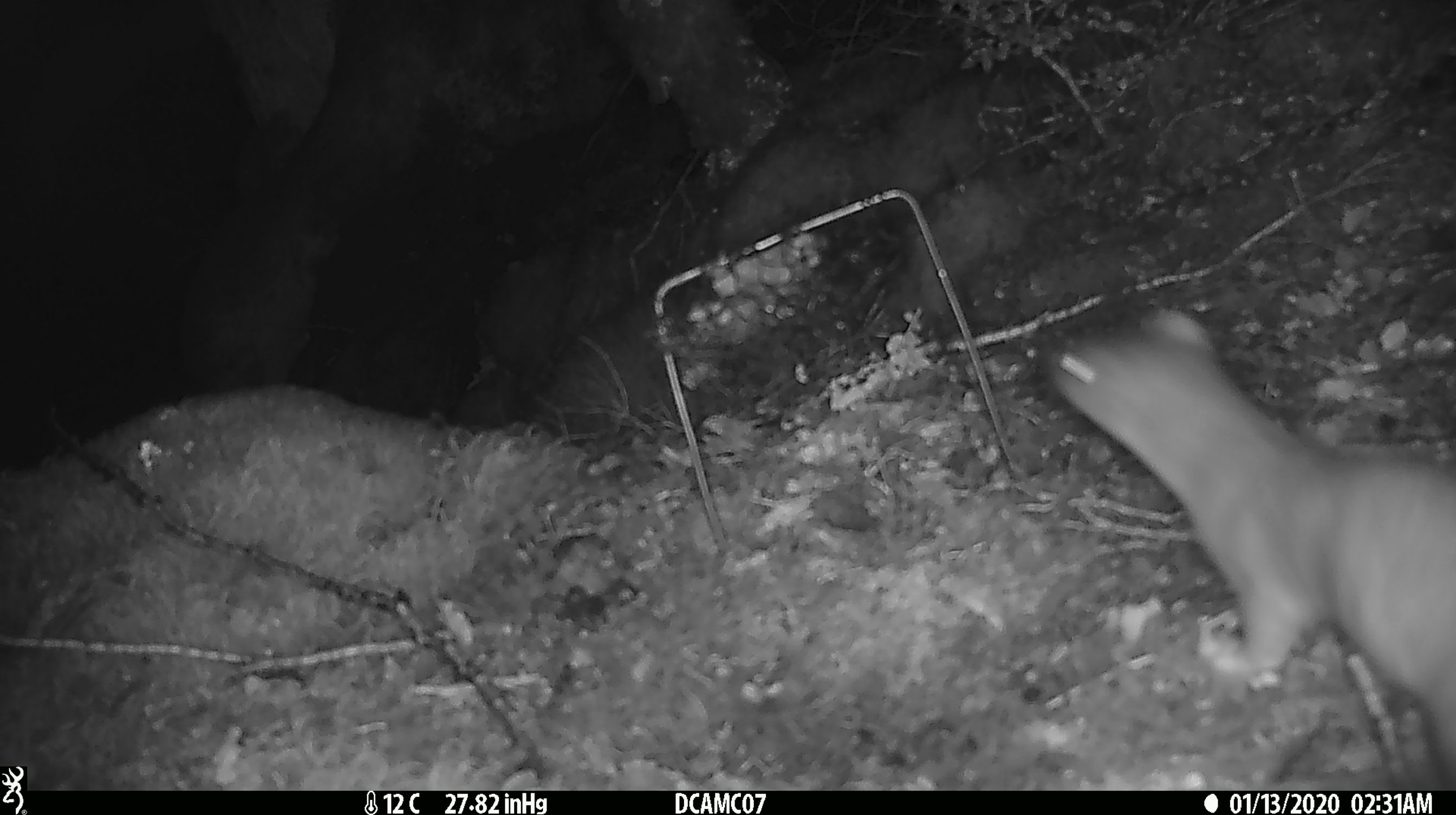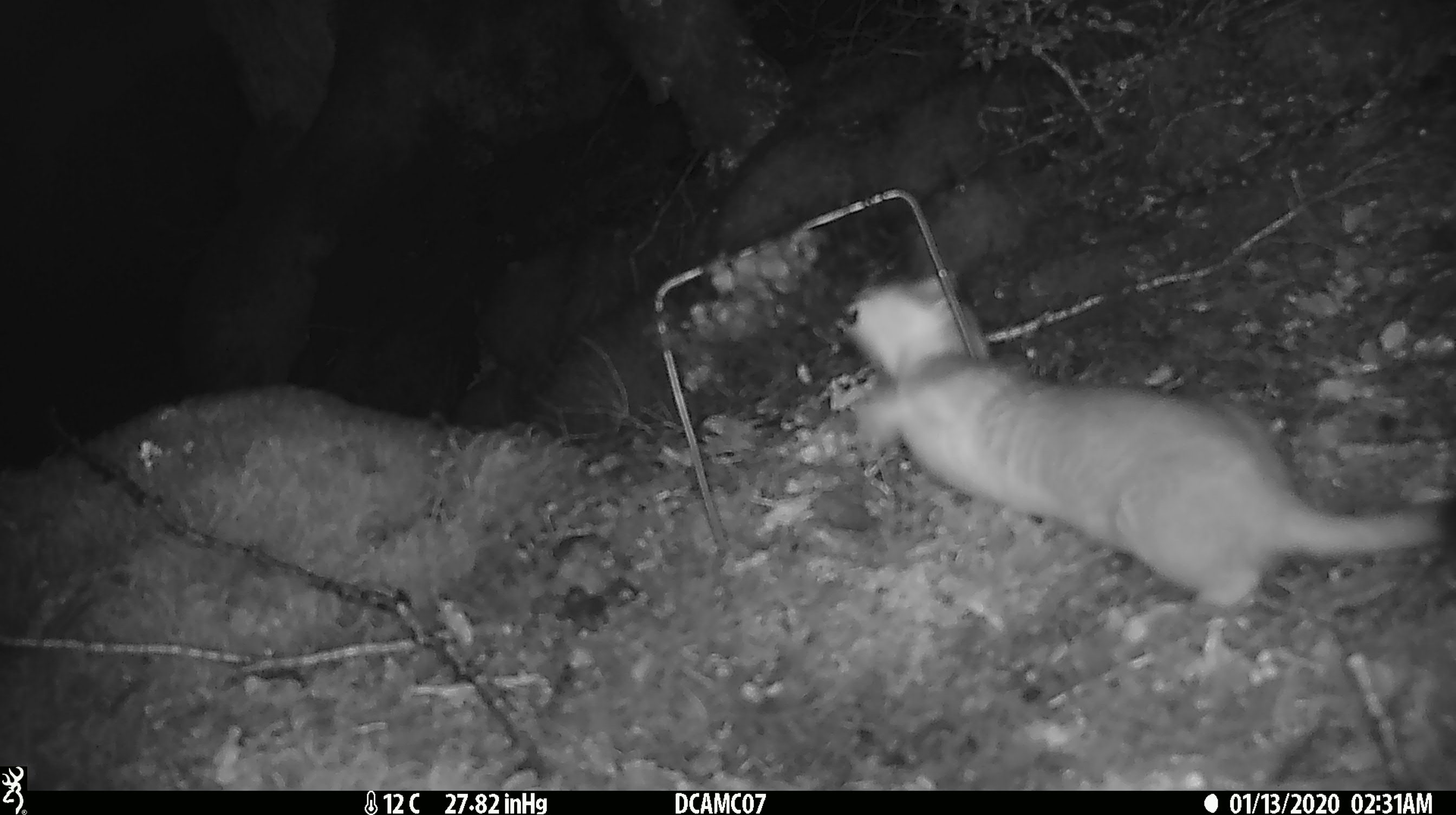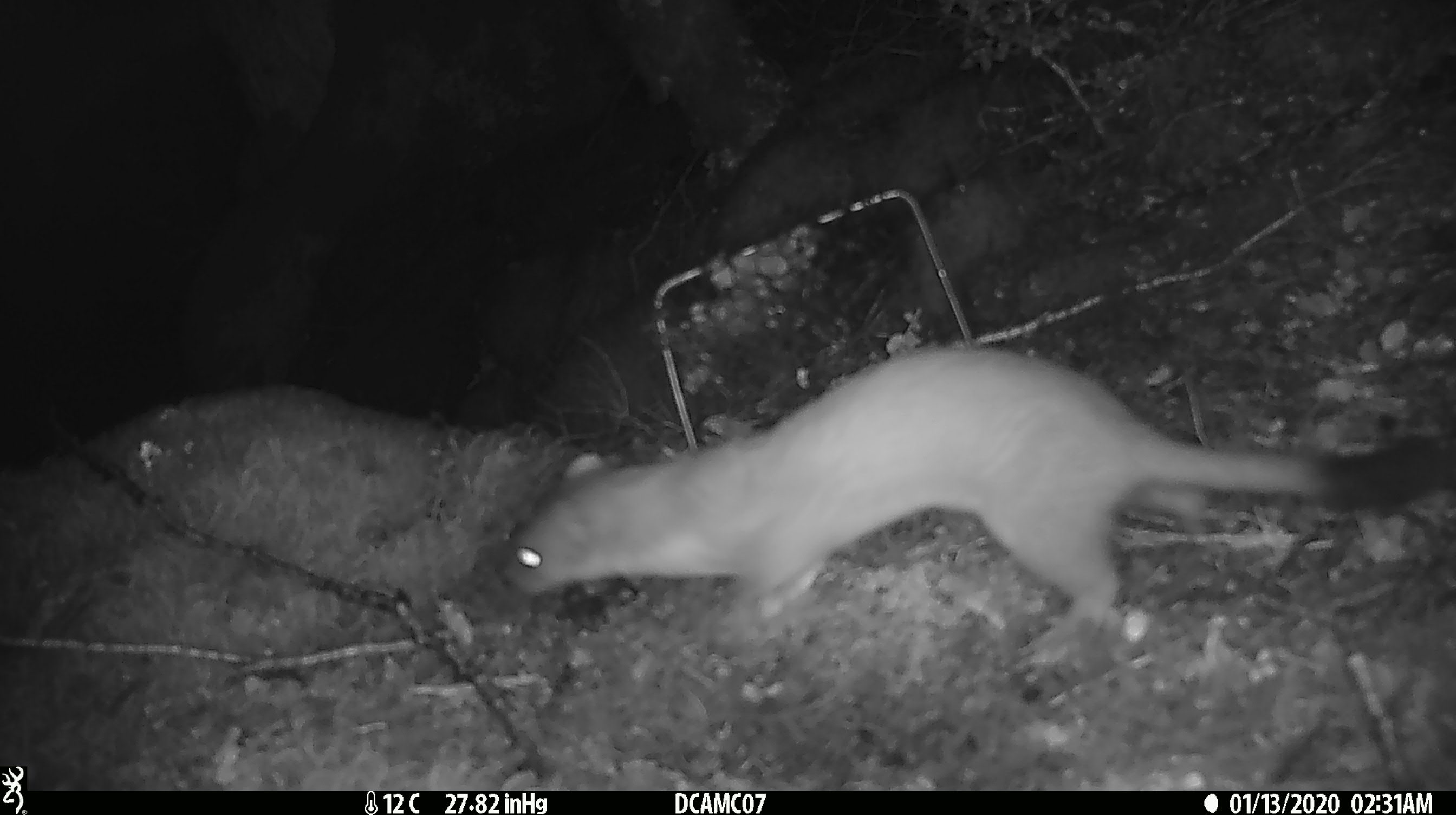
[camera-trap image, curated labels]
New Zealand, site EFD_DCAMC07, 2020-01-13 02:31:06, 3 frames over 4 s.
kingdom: Animalia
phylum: Chordata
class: Mammalia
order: Carnivora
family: Mustelidae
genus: Mustela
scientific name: Mustela erminea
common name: stoat